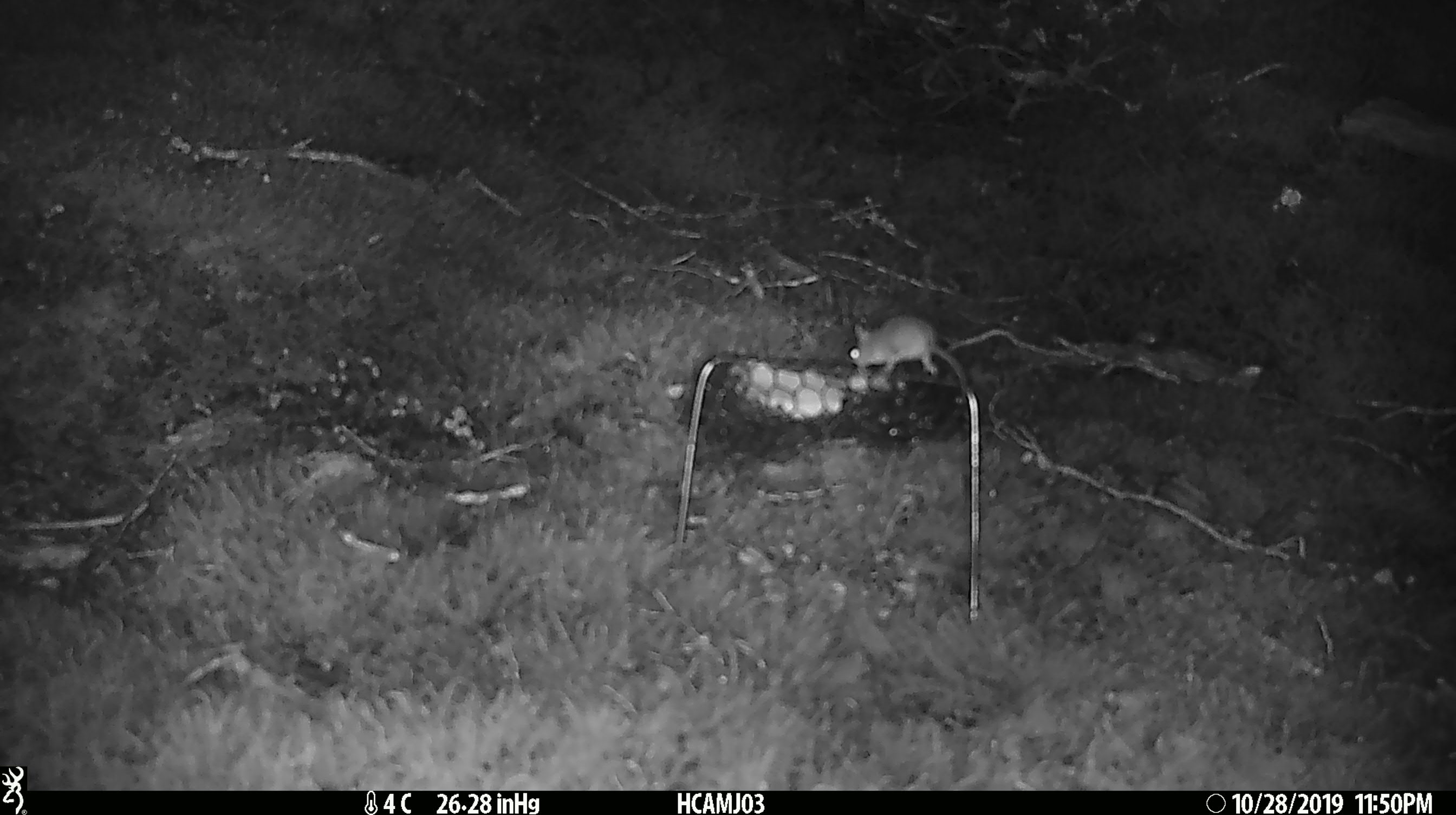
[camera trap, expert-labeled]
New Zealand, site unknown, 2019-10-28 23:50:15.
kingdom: Animalia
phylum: Chordata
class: Mammalia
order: Rodentia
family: Muridae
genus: Mus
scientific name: Mus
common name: mouse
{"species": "mouse (Mus)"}